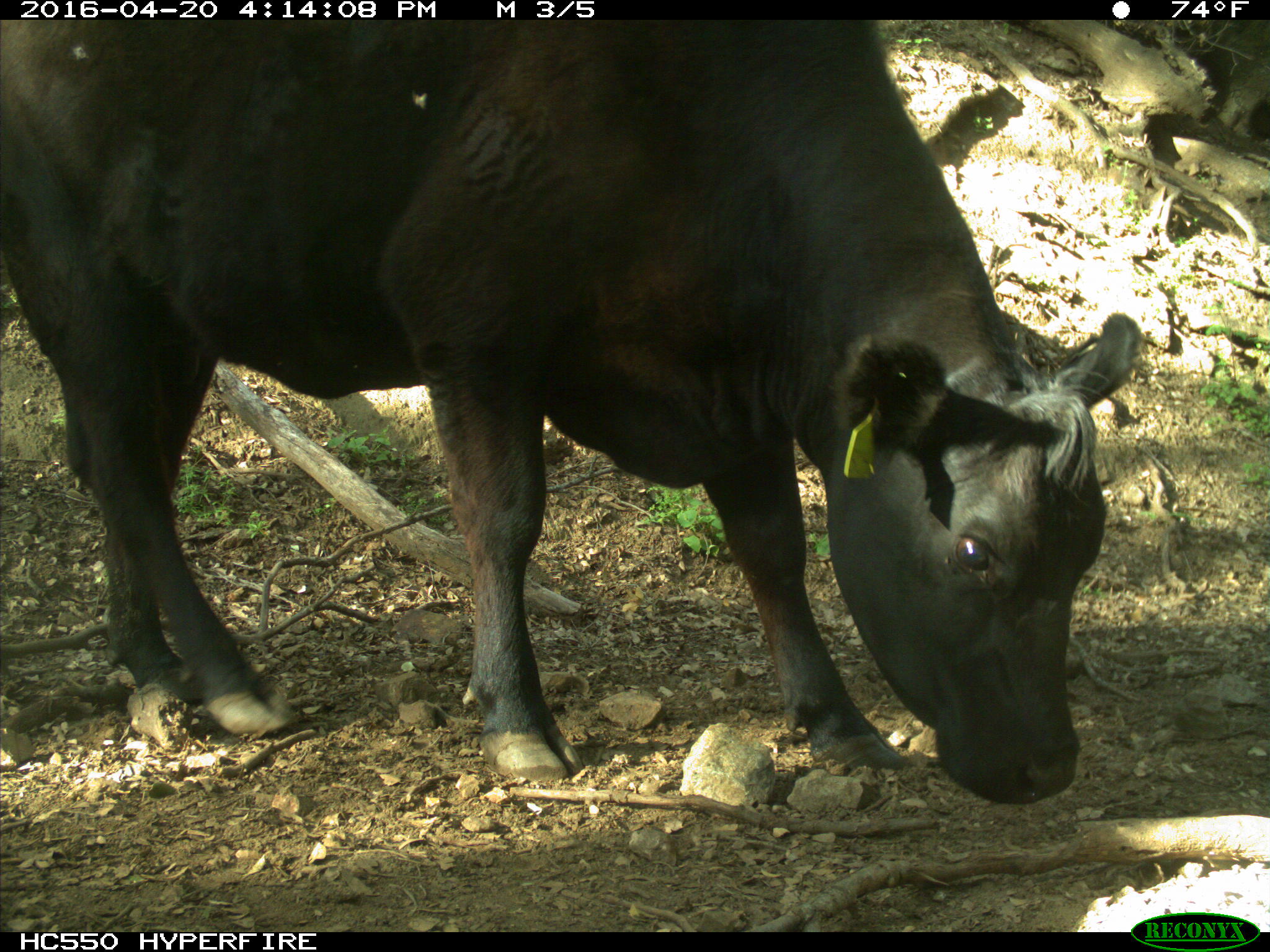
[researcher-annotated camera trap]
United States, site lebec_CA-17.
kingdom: Animalia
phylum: Chordata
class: Mammalia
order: Artiodactyla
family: Bovidae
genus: Bos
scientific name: Bos taurus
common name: domestic cow